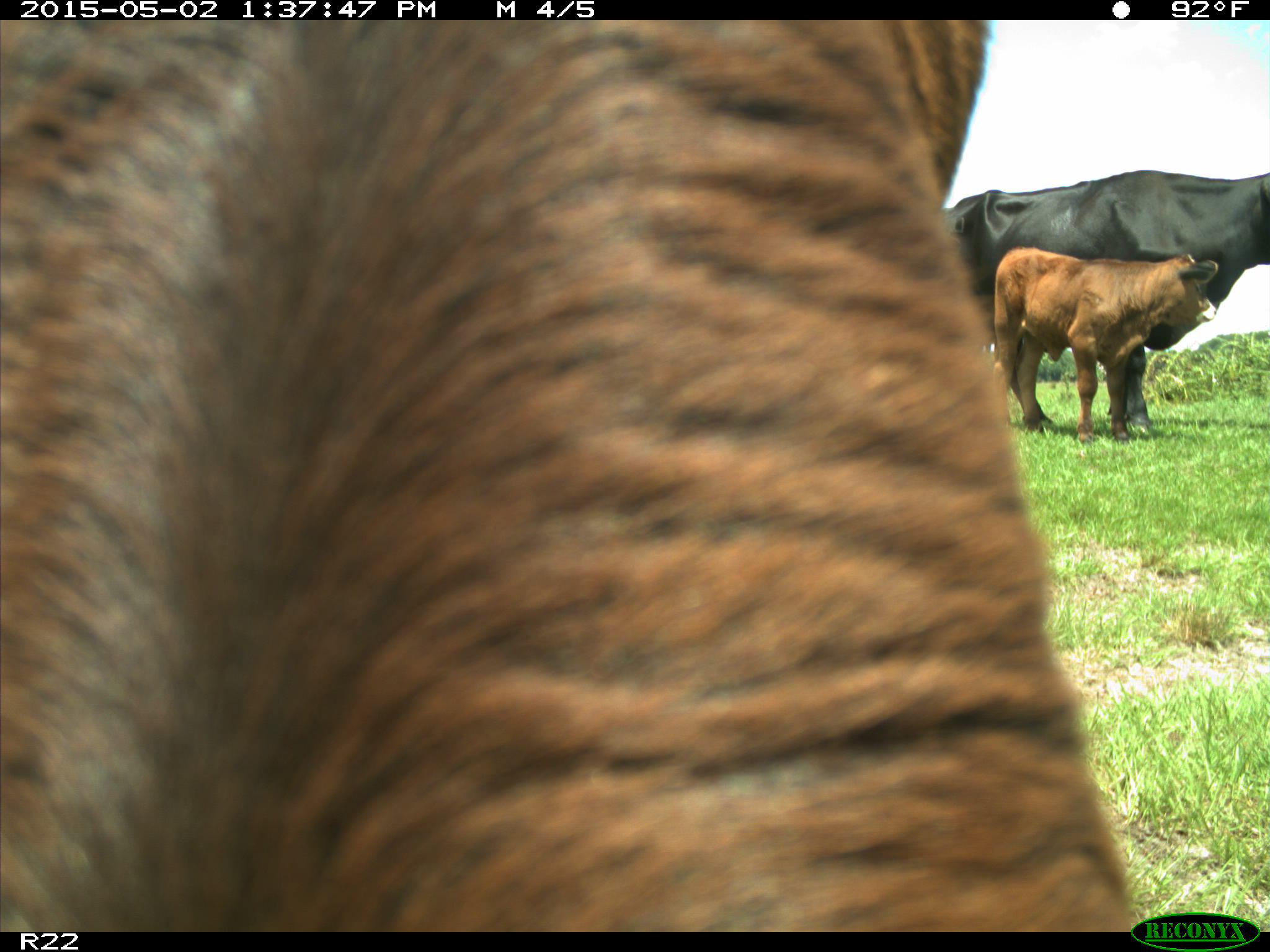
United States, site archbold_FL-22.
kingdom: Animalia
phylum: Chordata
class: Mammalia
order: Artiodactyla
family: Bovidae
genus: Bos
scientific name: Bos taurus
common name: domestic cow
Bos taurus (domestic cow).